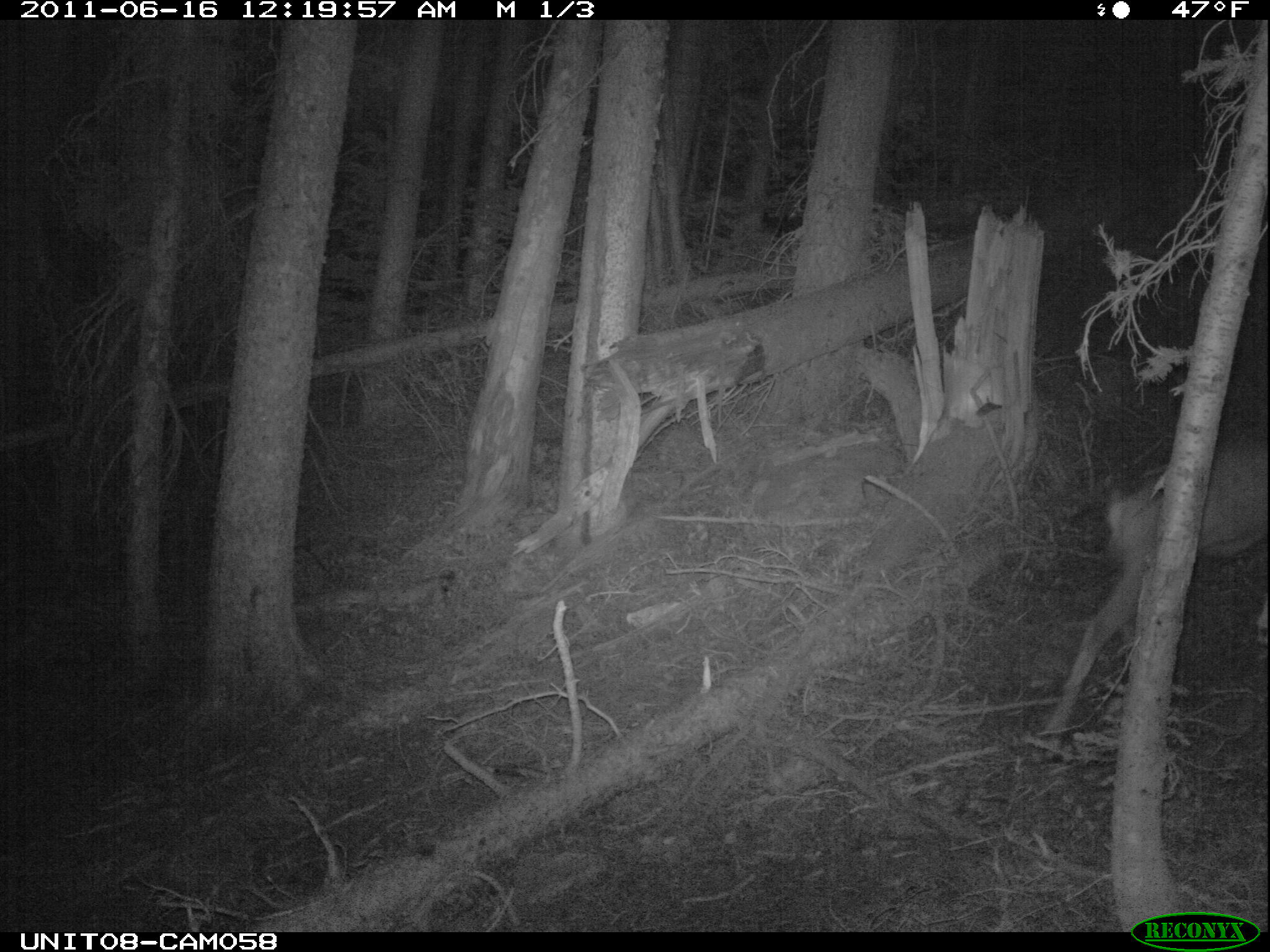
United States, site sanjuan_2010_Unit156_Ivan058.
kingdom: Animalia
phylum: Chordata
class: Mammalia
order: Artiodactyla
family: Cervidae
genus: Odocoileus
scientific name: Odocoileus hemionus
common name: mule deer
Odocoileus hemionus (mule deer).